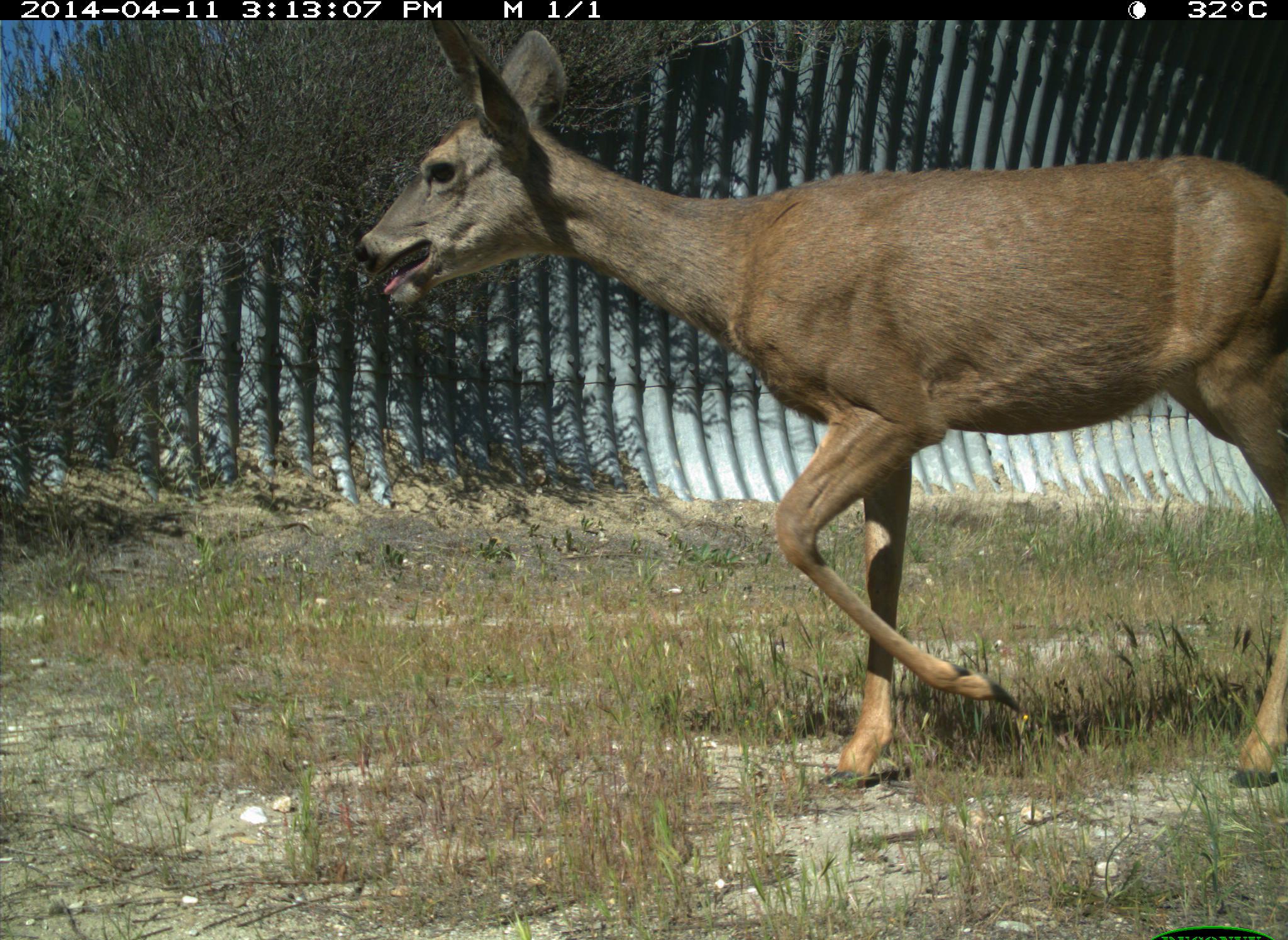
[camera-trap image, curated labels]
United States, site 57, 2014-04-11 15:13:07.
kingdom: Animalia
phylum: Chordata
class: Mammalia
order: Artiodactyla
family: Cervidae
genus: Odocoileus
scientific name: Odocoileus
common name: deer